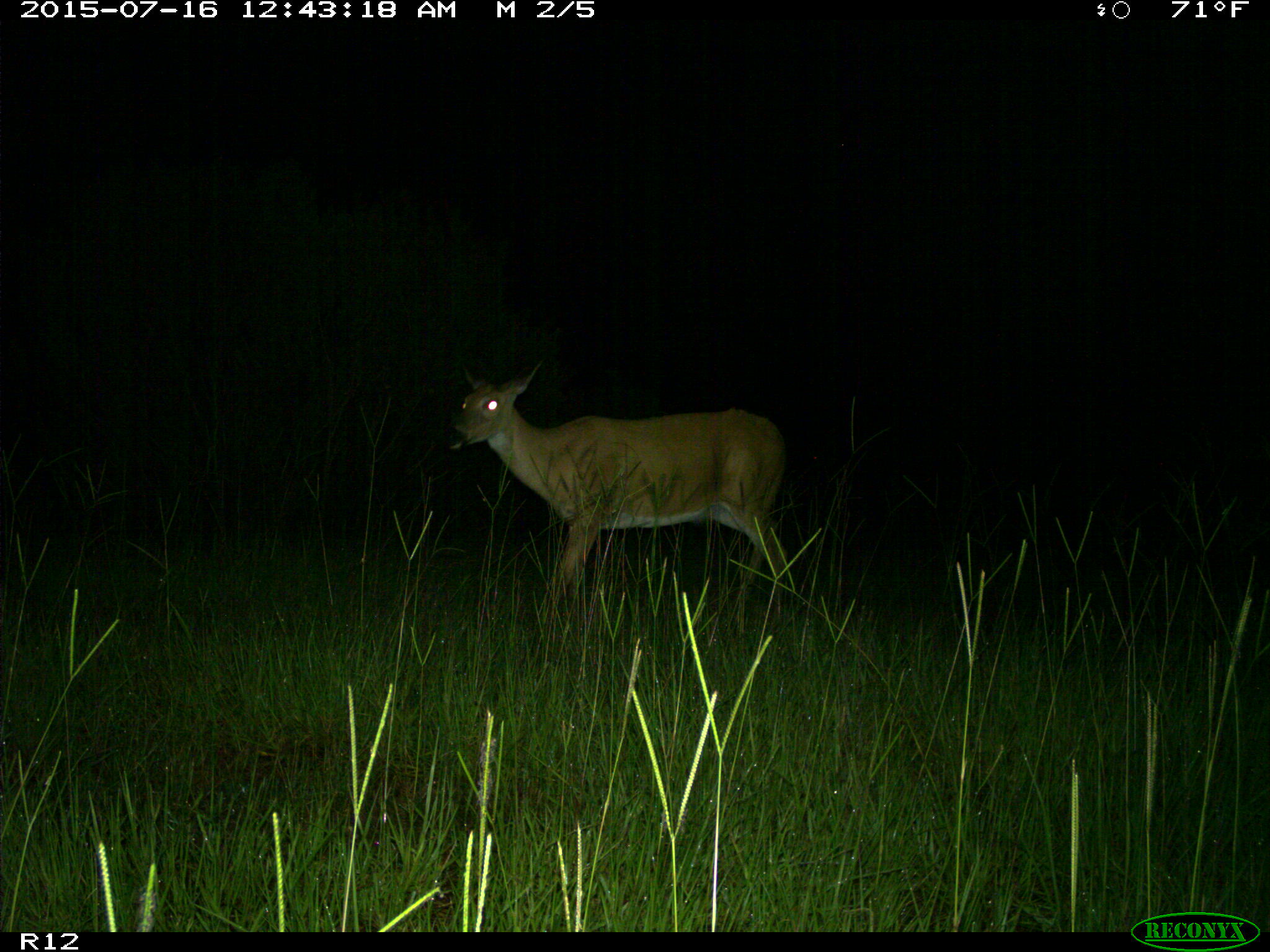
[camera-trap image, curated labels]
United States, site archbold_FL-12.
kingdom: Animalia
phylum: Chordata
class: Mammalia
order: Artiodactyla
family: Cervidae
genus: Odocoileus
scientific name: Odocoileus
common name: deer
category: unidentified deer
Unidentified deer (deer) (Odocoileus).